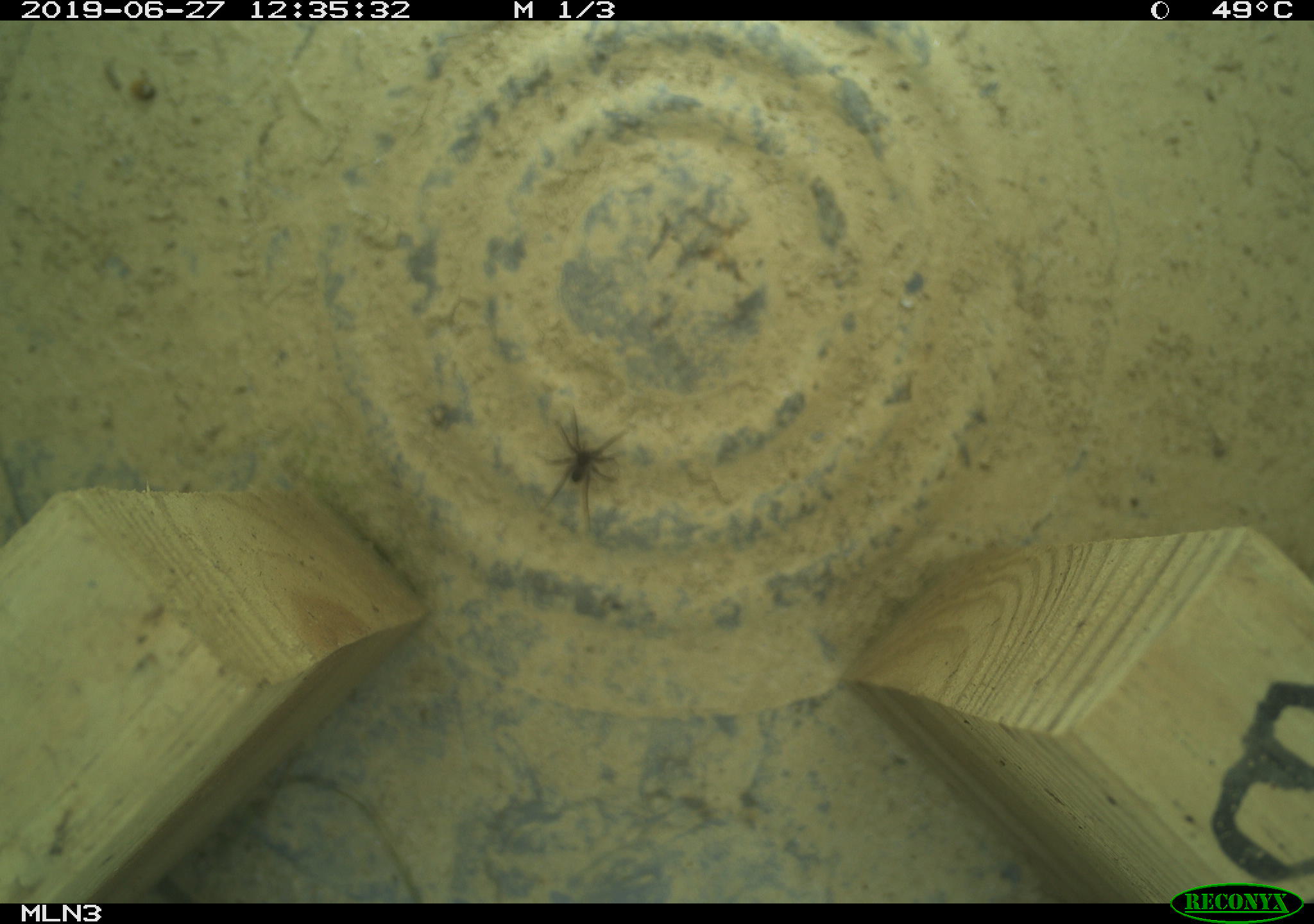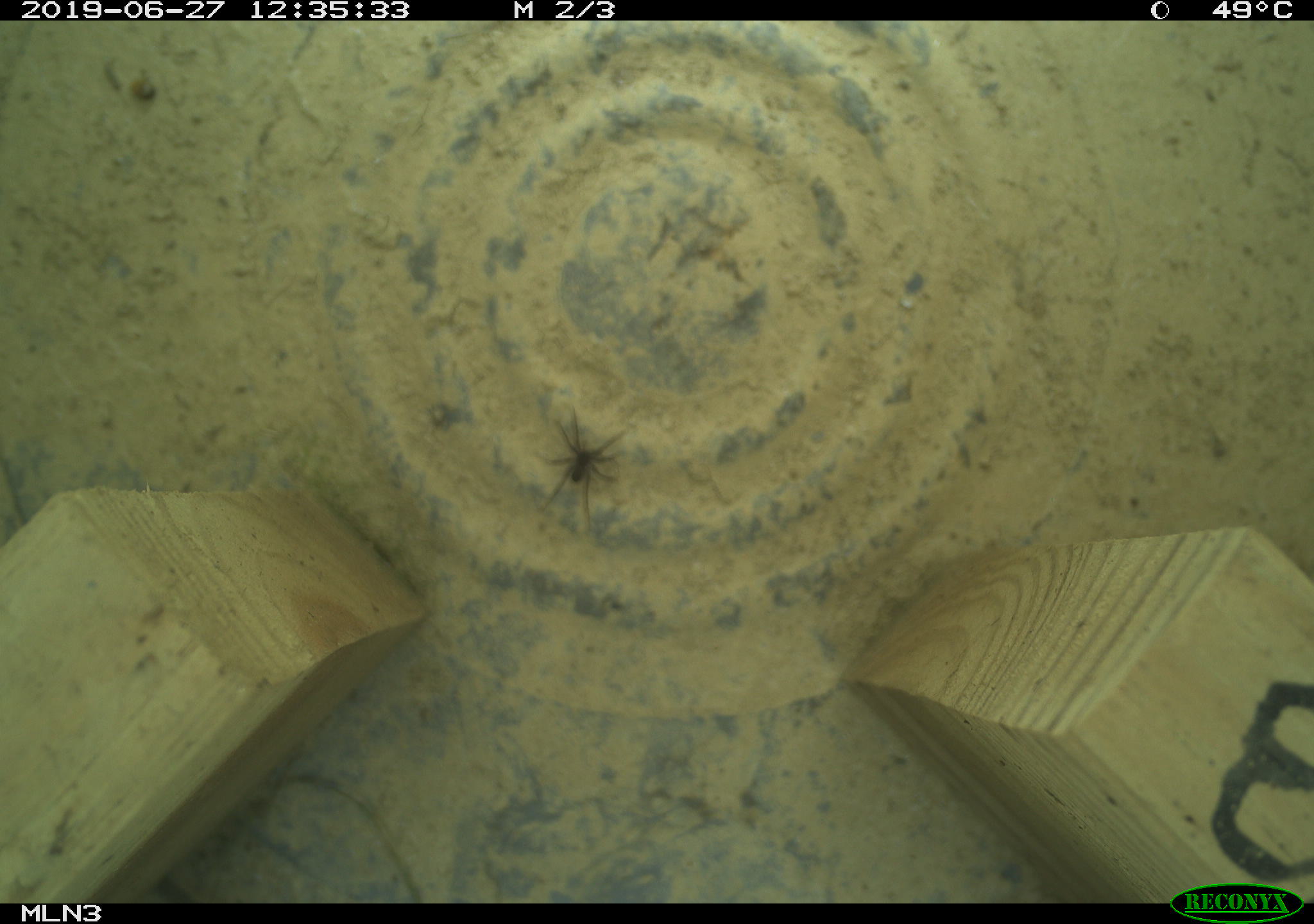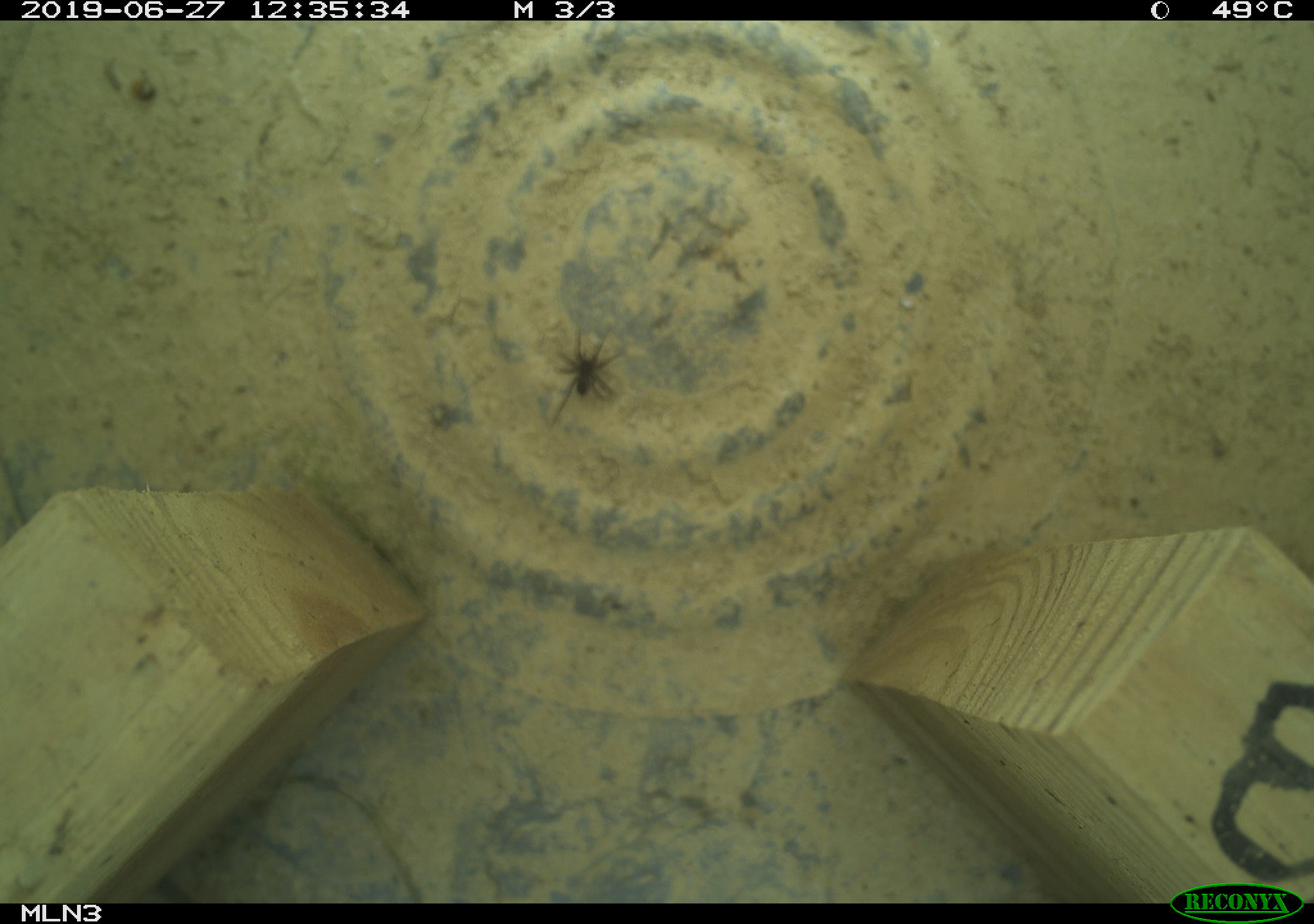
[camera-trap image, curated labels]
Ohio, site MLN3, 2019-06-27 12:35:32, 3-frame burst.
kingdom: Animalia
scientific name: Animalia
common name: animal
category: invertebrate